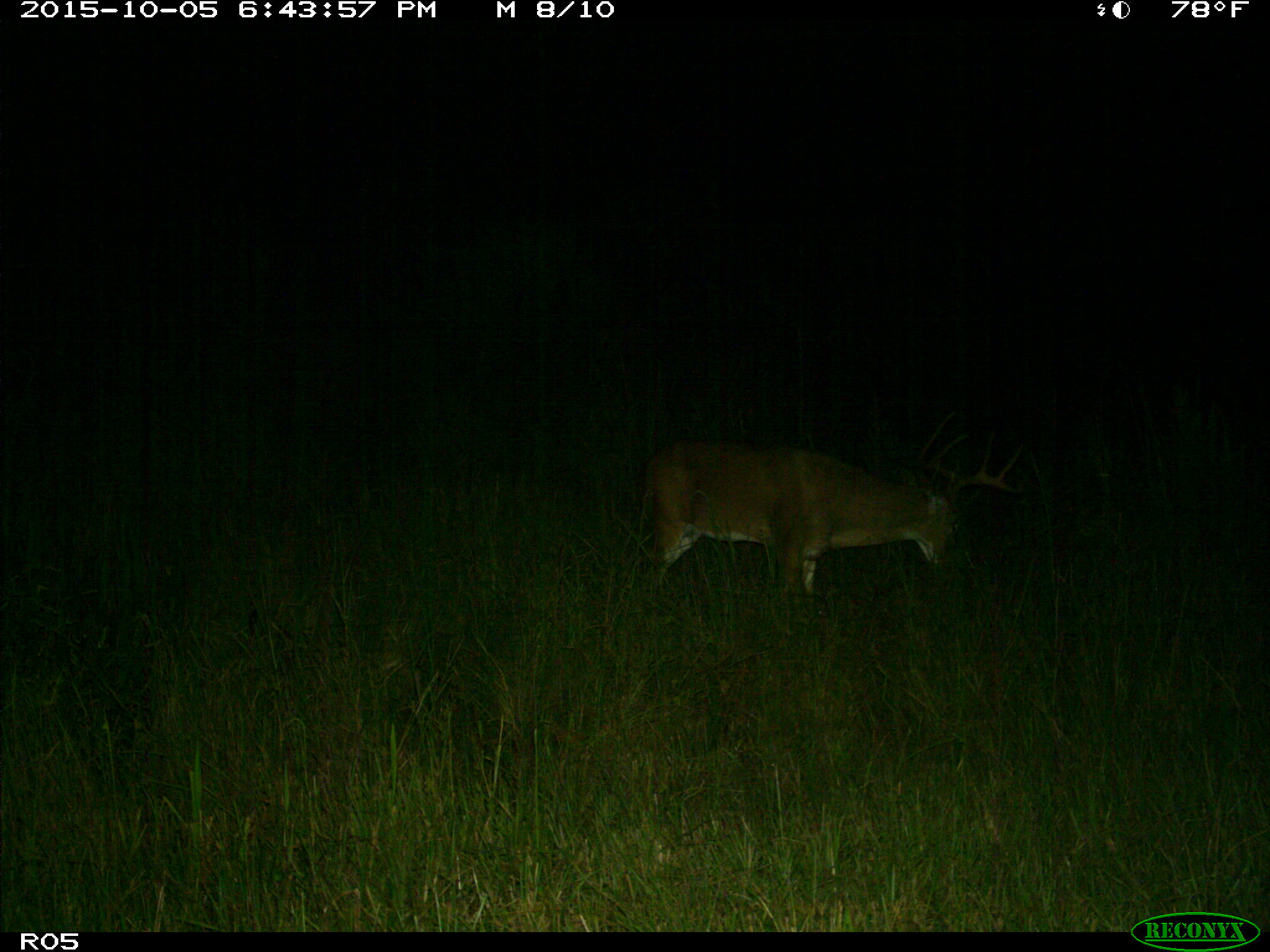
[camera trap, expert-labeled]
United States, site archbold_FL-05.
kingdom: Animalia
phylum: Chordata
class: Mammalia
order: Artiodactyla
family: Cervidae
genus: Odocoileus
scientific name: Odocoileus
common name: deer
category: unidentified deer